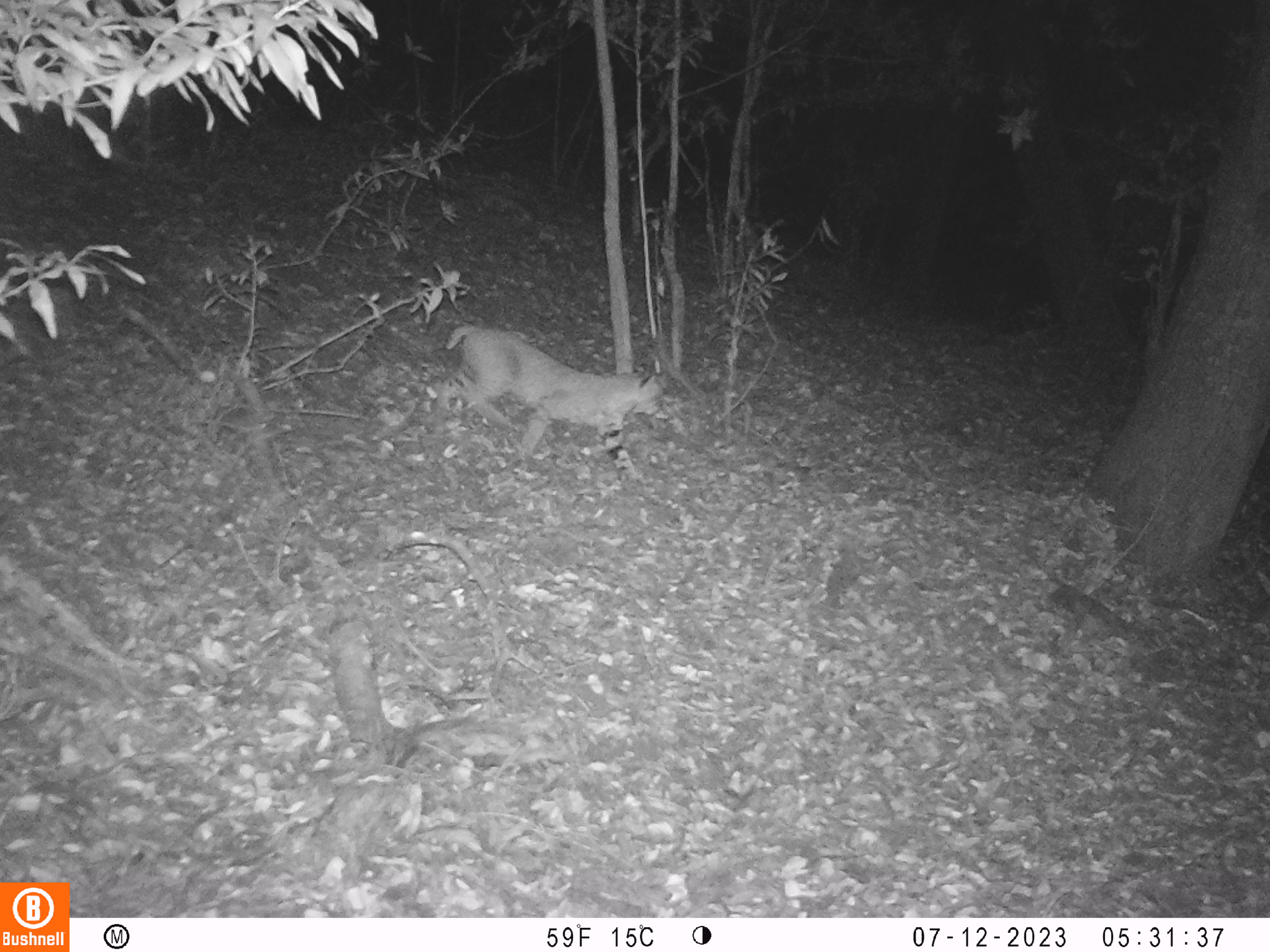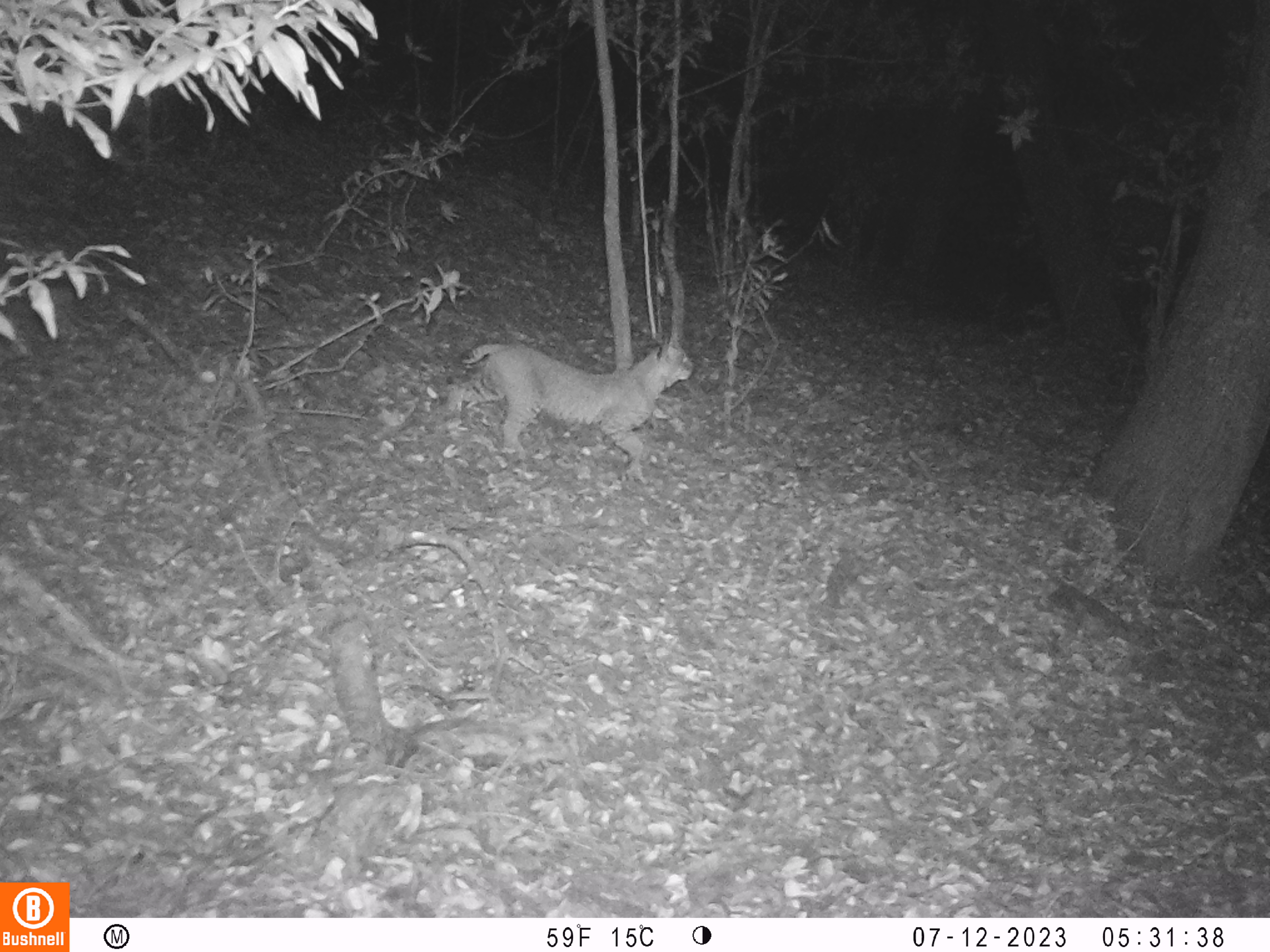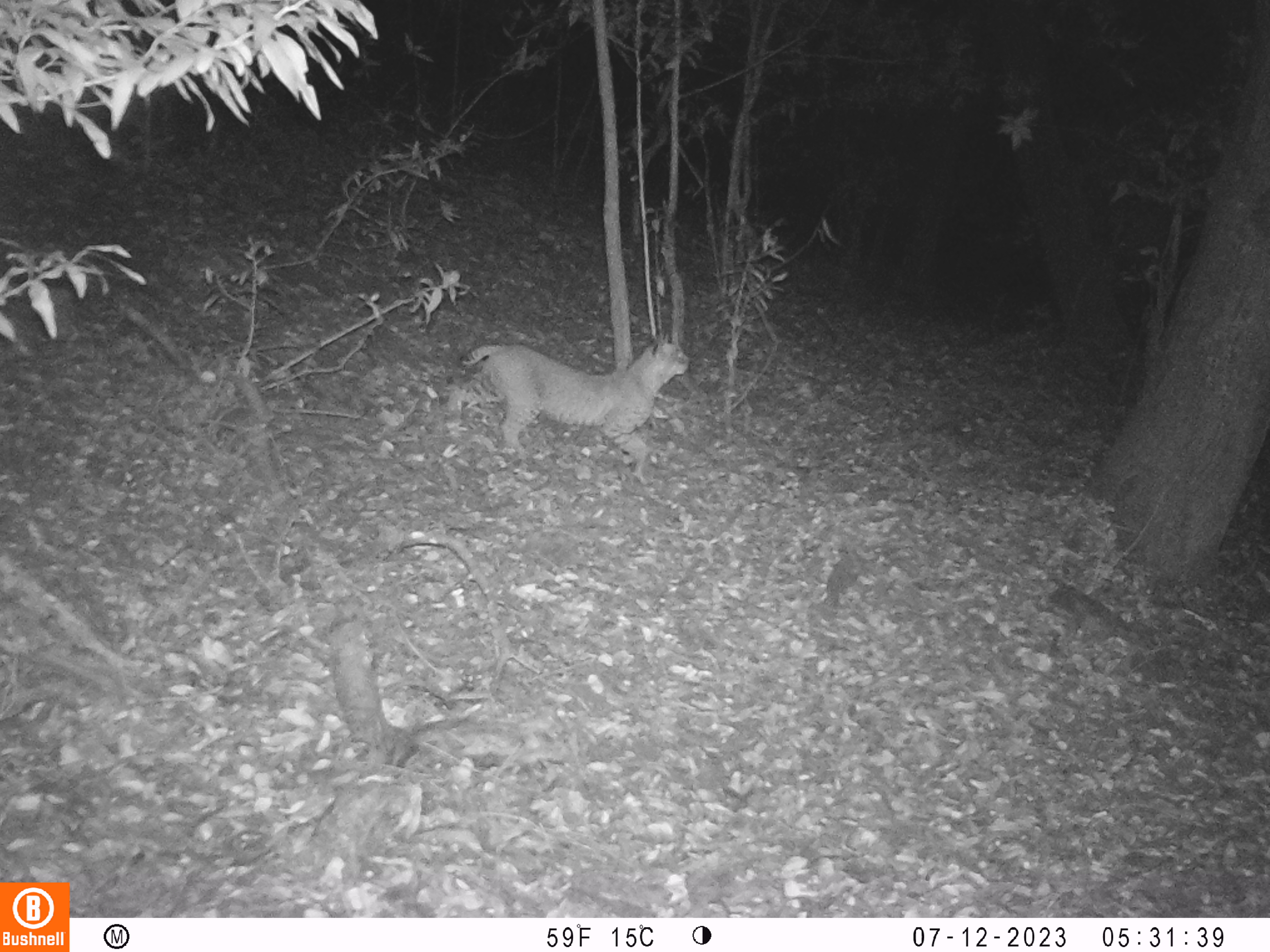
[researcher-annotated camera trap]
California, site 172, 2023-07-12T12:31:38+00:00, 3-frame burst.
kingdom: Animalia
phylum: Chordata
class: Mammalia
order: Carnivora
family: Felidae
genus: Lynx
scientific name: Lynx rufus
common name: bobcat